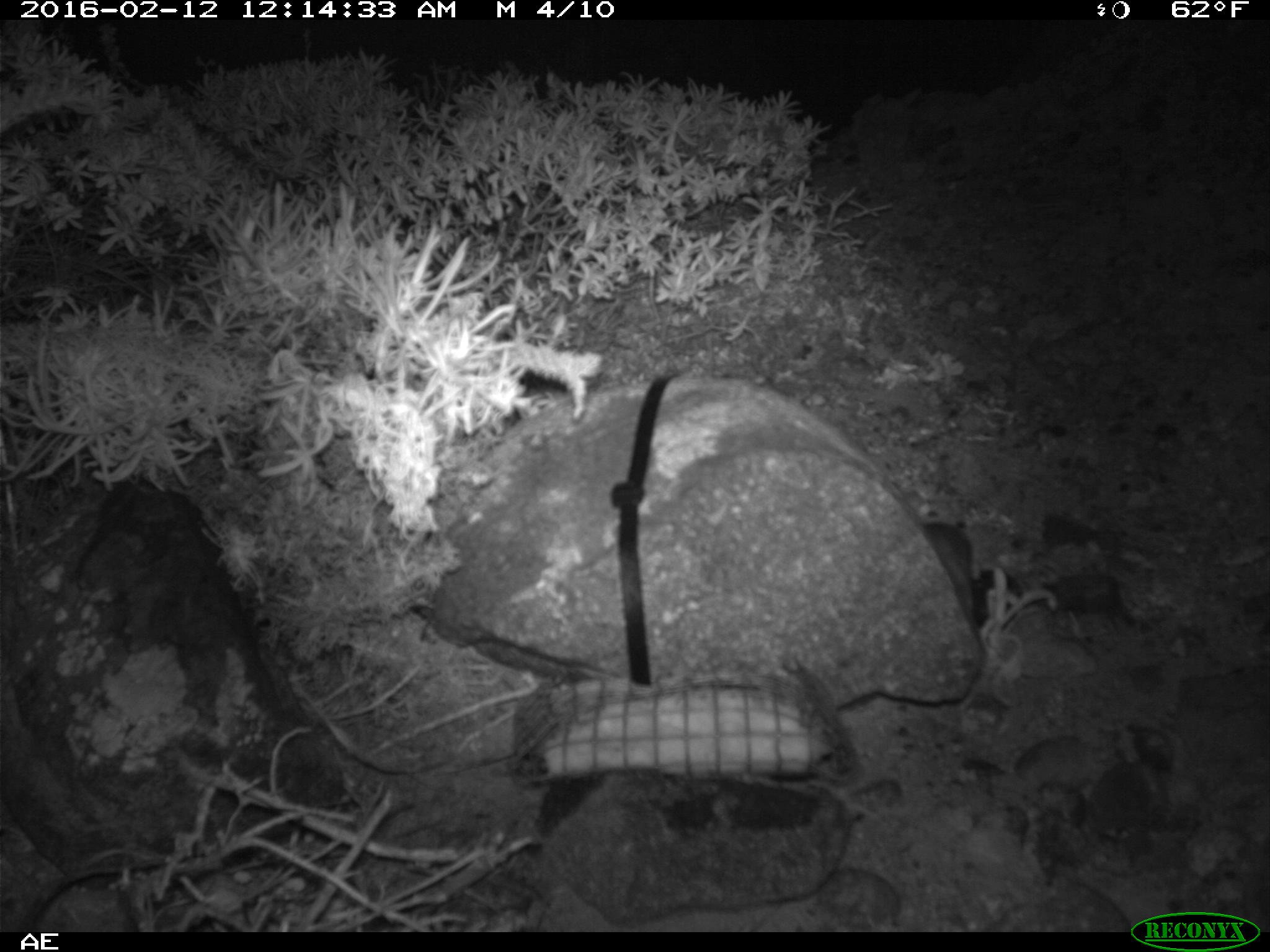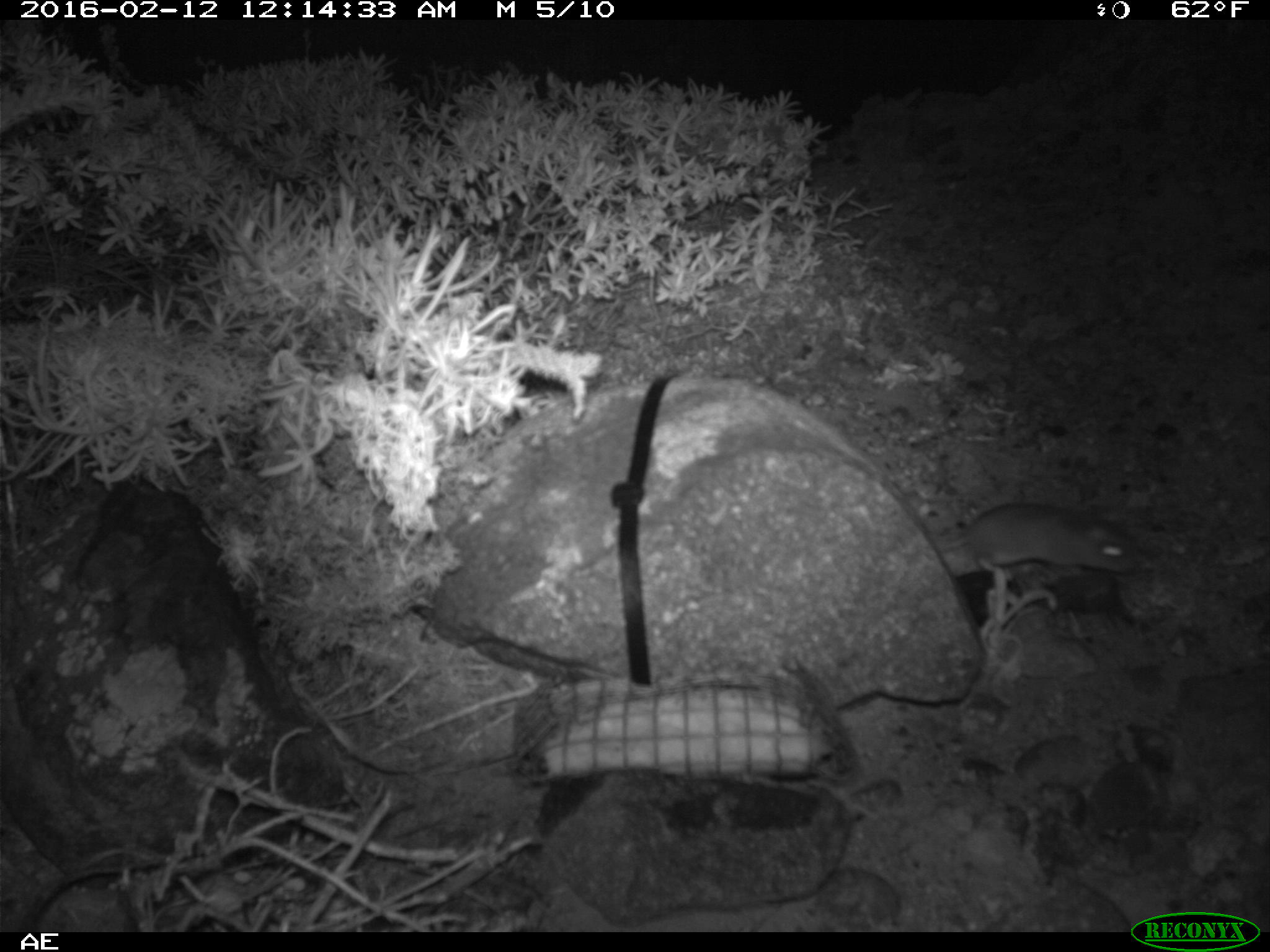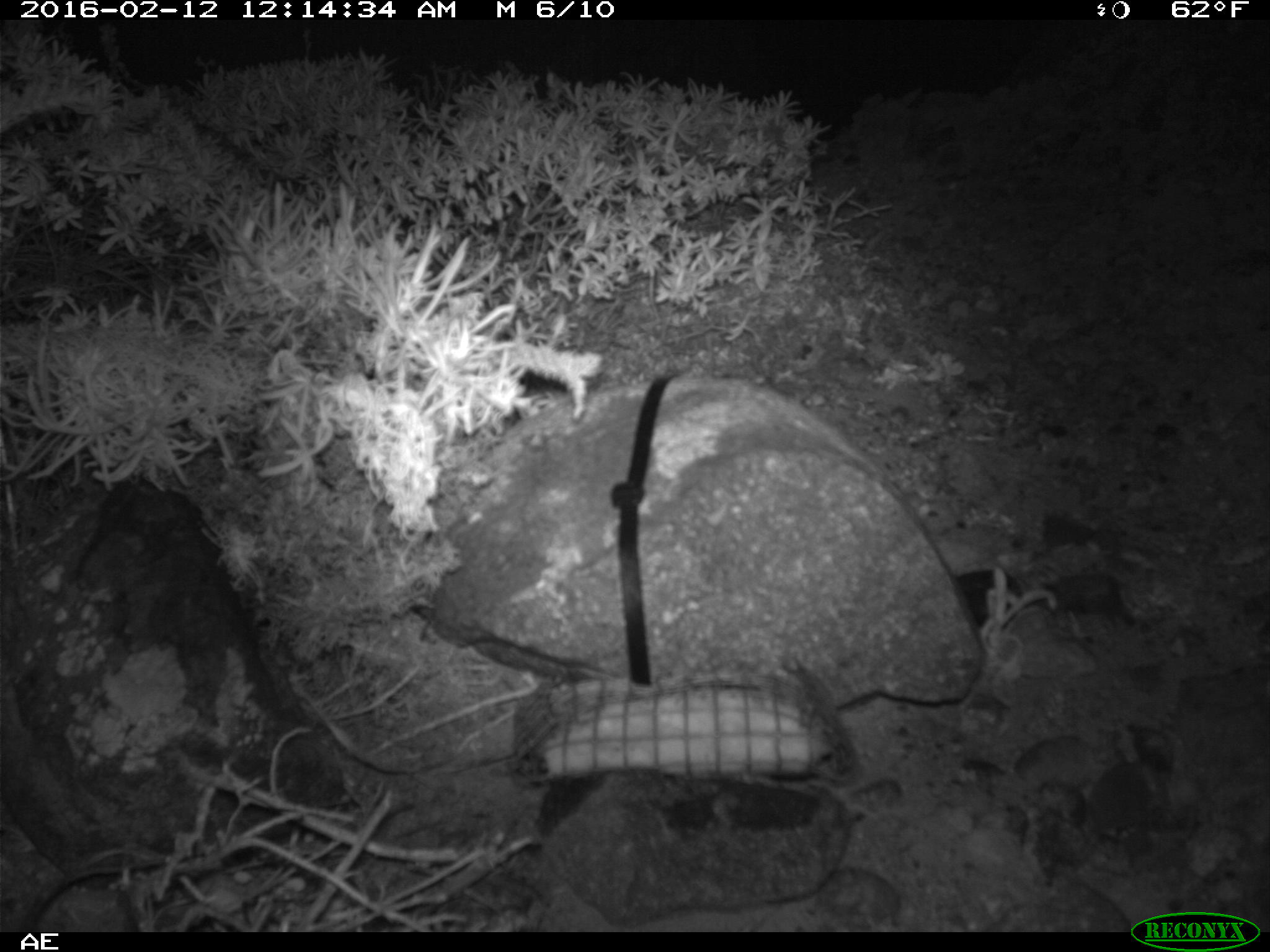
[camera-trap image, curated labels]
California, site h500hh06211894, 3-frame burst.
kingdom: Animalia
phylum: Chordata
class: Mammalia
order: Rodentia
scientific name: Rodentia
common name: rodent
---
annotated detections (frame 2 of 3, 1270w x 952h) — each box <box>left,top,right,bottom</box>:
rodent: <box>938,503,1142,581</box>